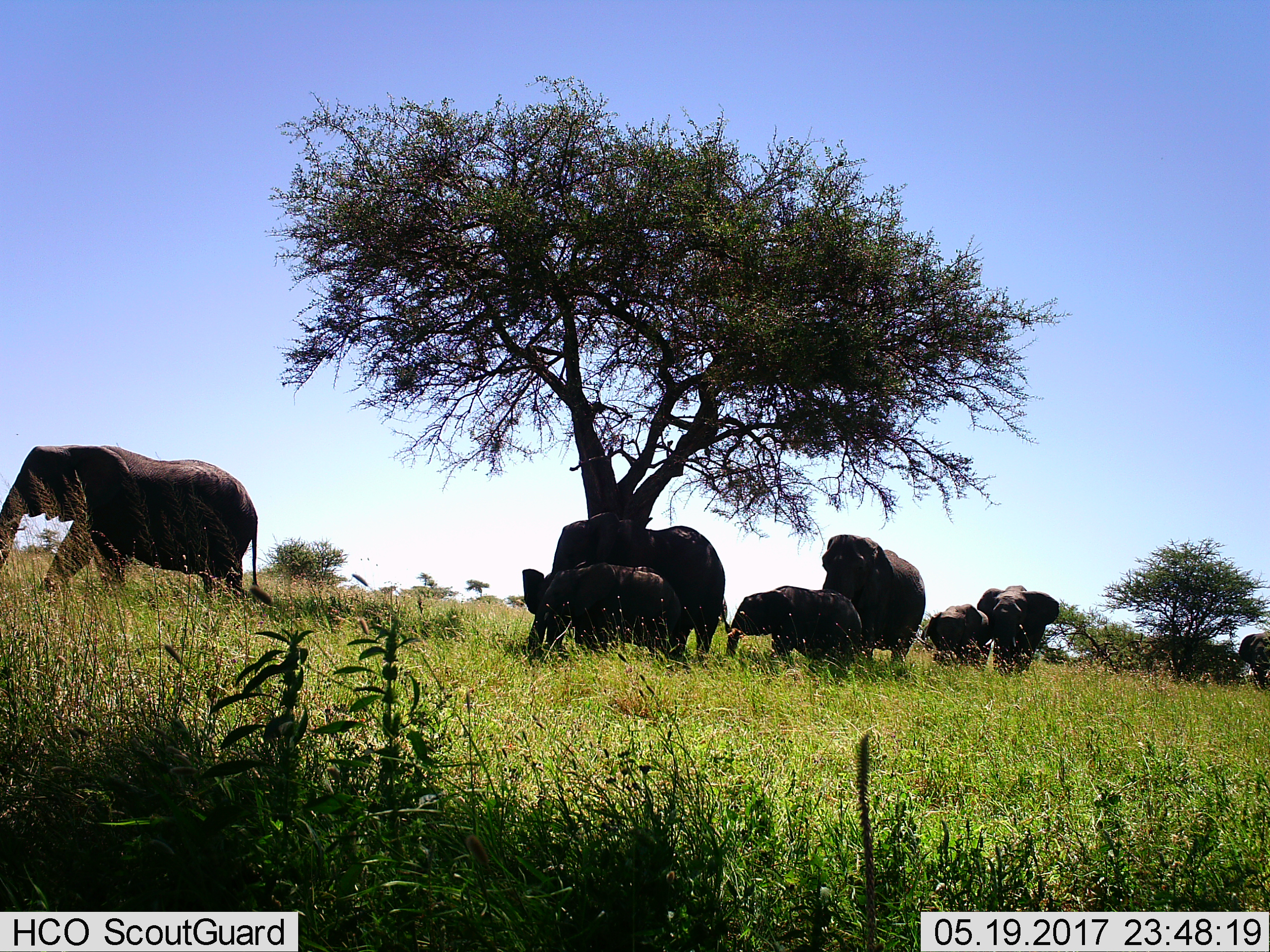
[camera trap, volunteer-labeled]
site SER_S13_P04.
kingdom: Animalia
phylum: Chordata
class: Mammalia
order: Proboscidea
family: Elephantidae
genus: Loxodonta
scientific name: Loxodonta africana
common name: african bush elephant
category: elephant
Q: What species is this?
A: Elephant (african bush elephant) (Loxodonta africana).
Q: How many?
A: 8.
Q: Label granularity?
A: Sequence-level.